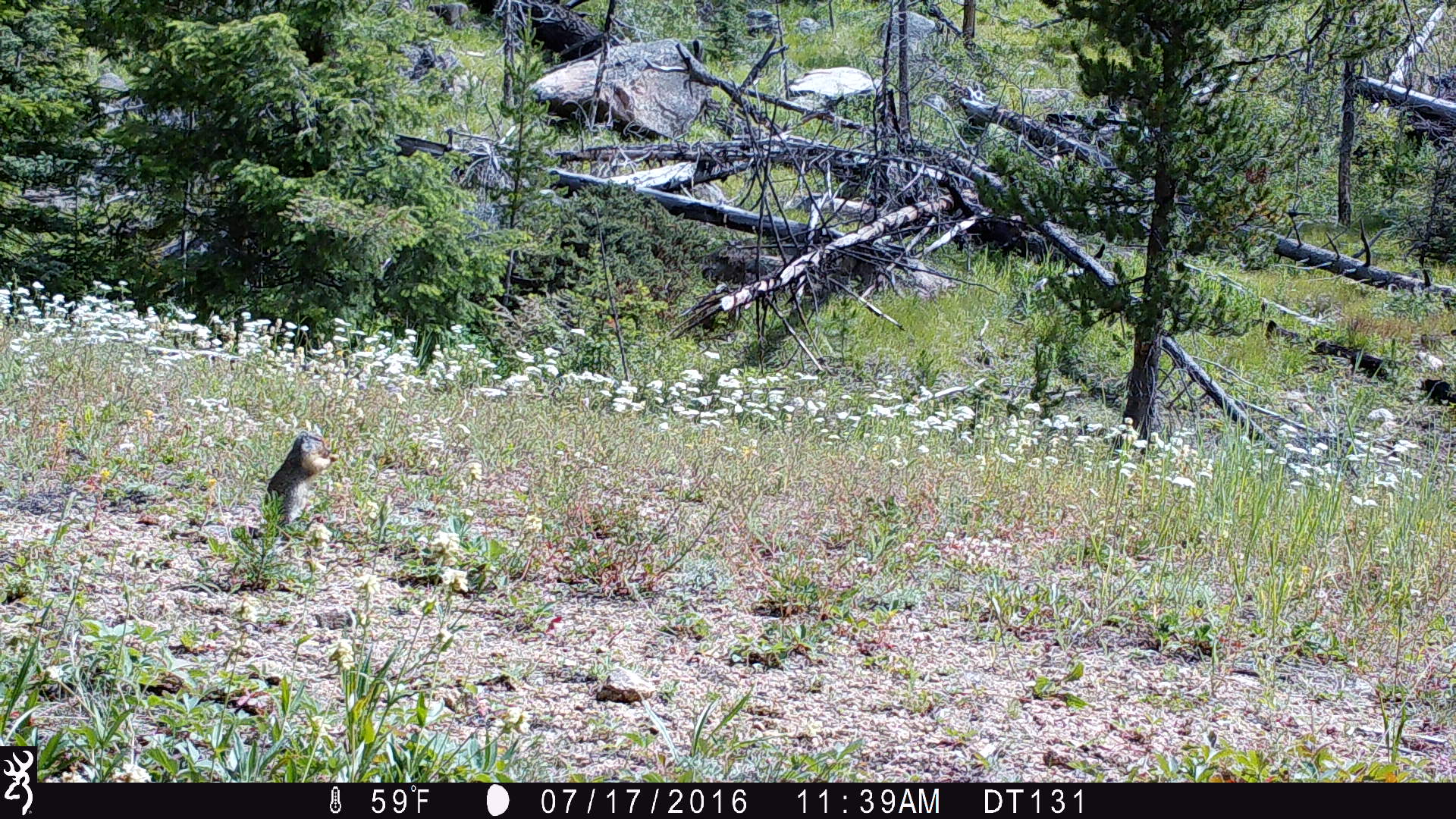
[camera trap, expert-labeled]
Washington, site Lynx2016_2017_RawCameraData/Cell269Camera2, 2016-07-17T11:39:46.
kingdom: Animalia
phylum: Chordata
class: Mammalia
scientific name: Mammalia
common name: small mammal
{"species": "small mammal (Mammalia)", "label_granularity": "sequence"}